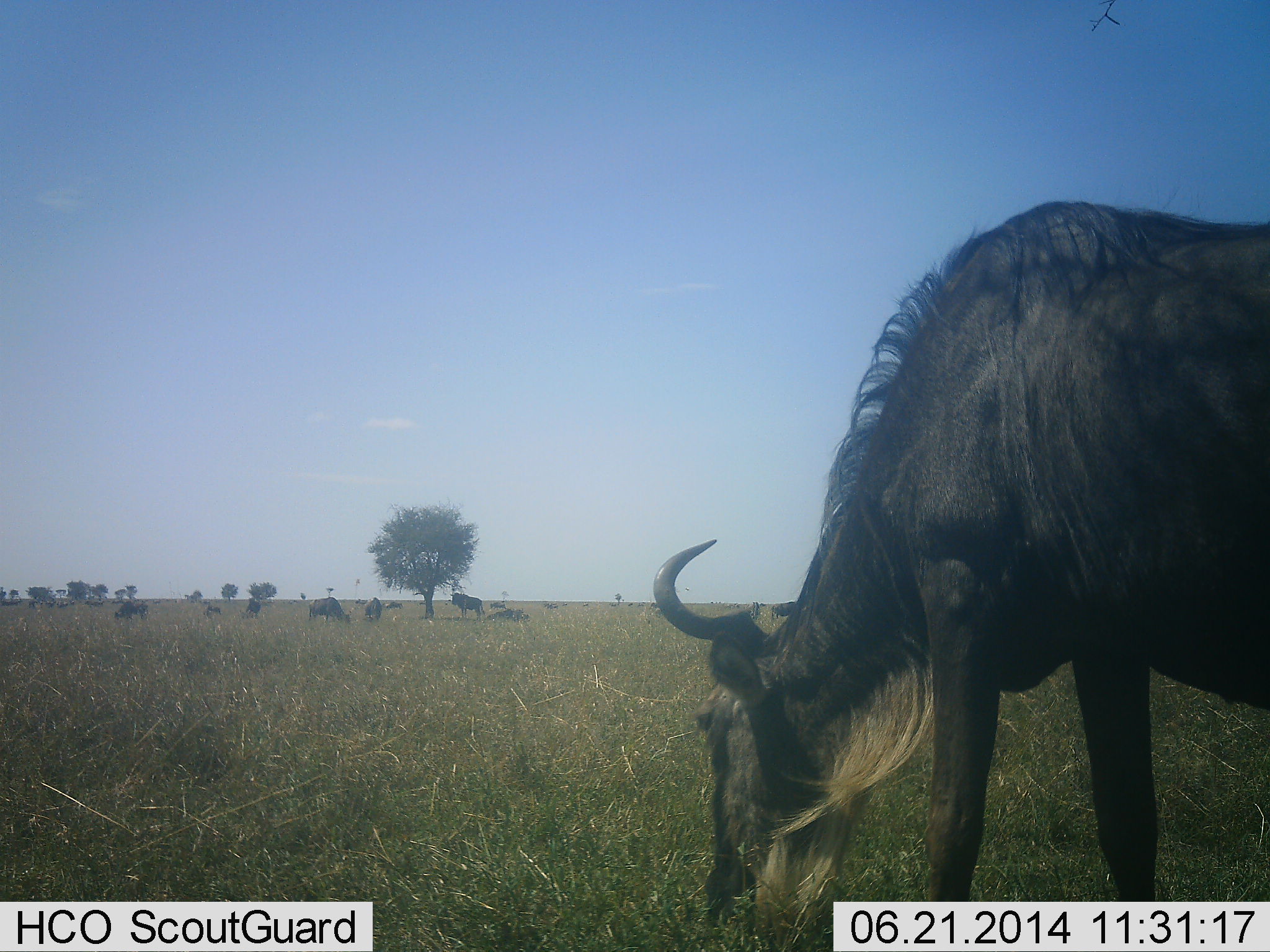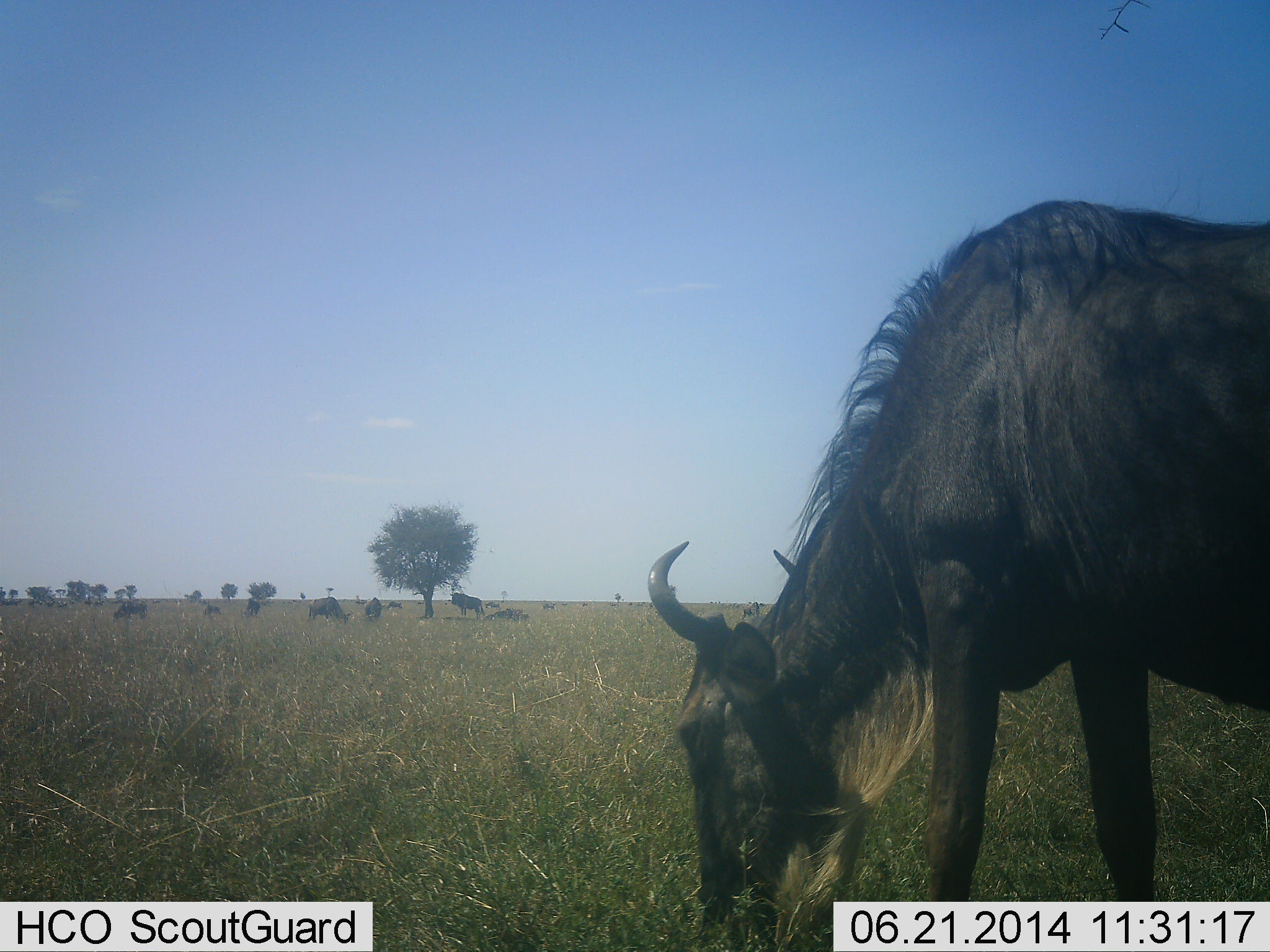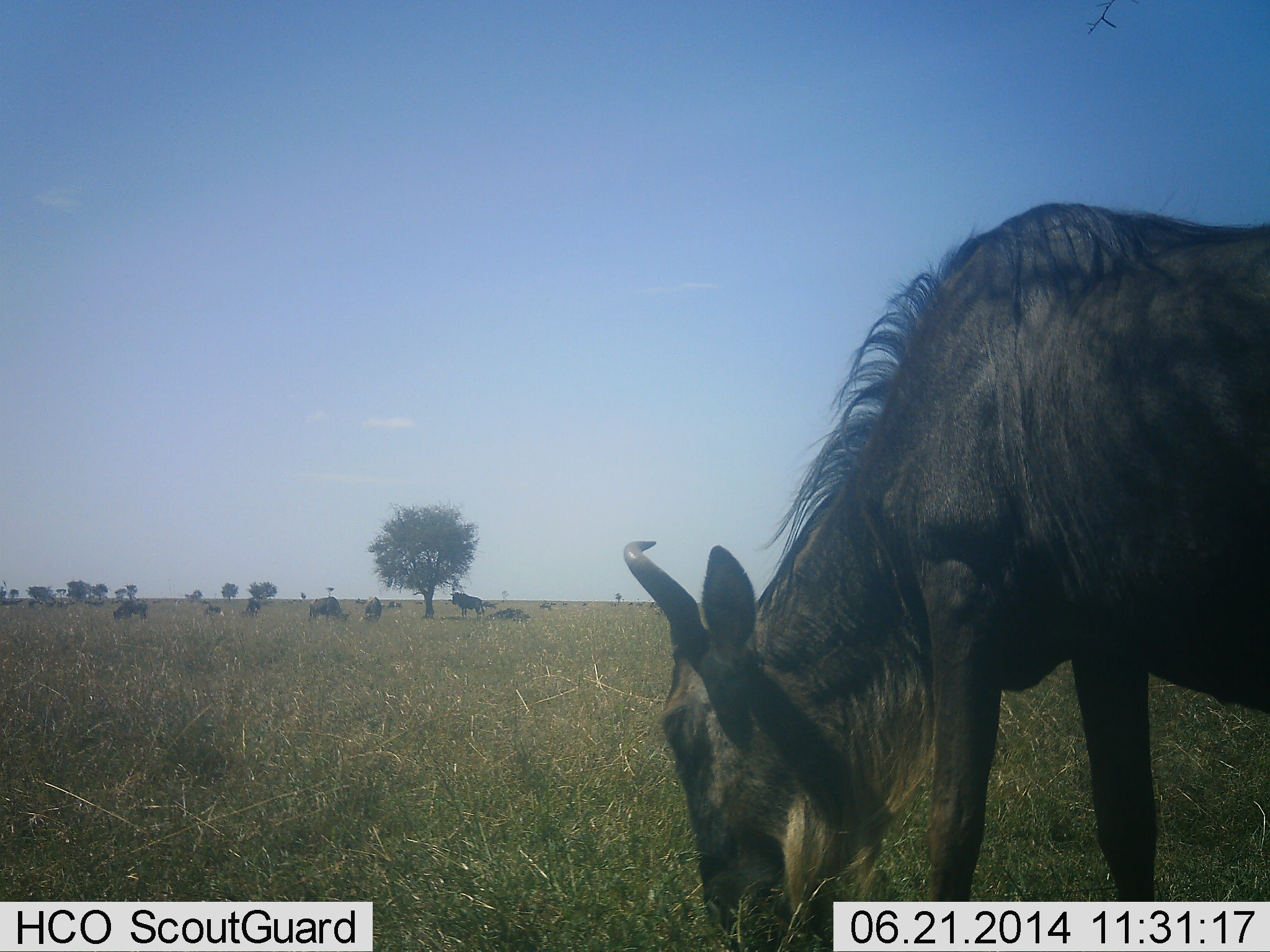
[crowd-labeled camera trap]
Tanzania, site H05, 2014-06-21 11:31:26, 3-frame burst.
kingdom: Animalia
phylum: Chordata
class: Mammalia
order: Artiodactyla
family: Bovidae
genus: Connochaetes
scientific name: Connochaetes taurinus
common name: blue wildebeest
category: wildebeest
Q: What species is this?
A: Wildebeest (blue wildebeest) (Connochaetes taurinus).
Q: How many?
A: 10.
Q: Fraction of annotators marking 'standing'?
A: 60%.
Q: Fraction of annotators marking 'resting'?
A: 40%.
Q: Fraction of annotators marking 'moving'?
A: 0%.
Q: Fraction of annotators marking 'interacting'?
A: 0%.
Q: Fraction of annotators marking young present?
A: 0%.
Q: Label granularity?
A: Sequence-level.